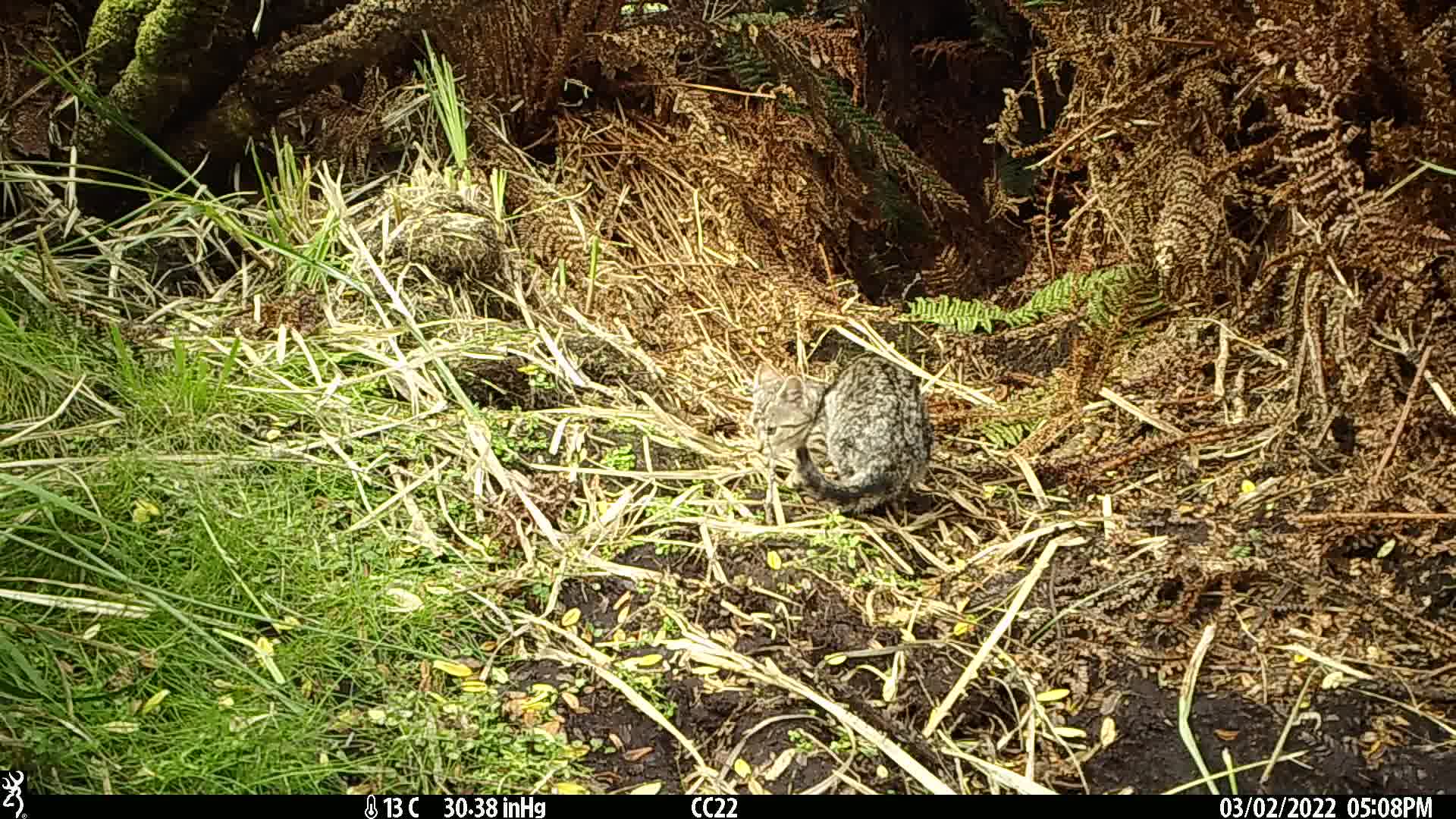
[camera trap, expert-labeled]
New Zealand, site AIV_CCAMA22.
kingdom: Animalia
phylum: Chordata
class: Mammalia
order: Carnivora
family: Felidae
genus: Felis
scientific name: Felis catus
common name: domestic cat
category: cat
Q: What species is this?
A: Cat (domestic cat) (Felis catus).